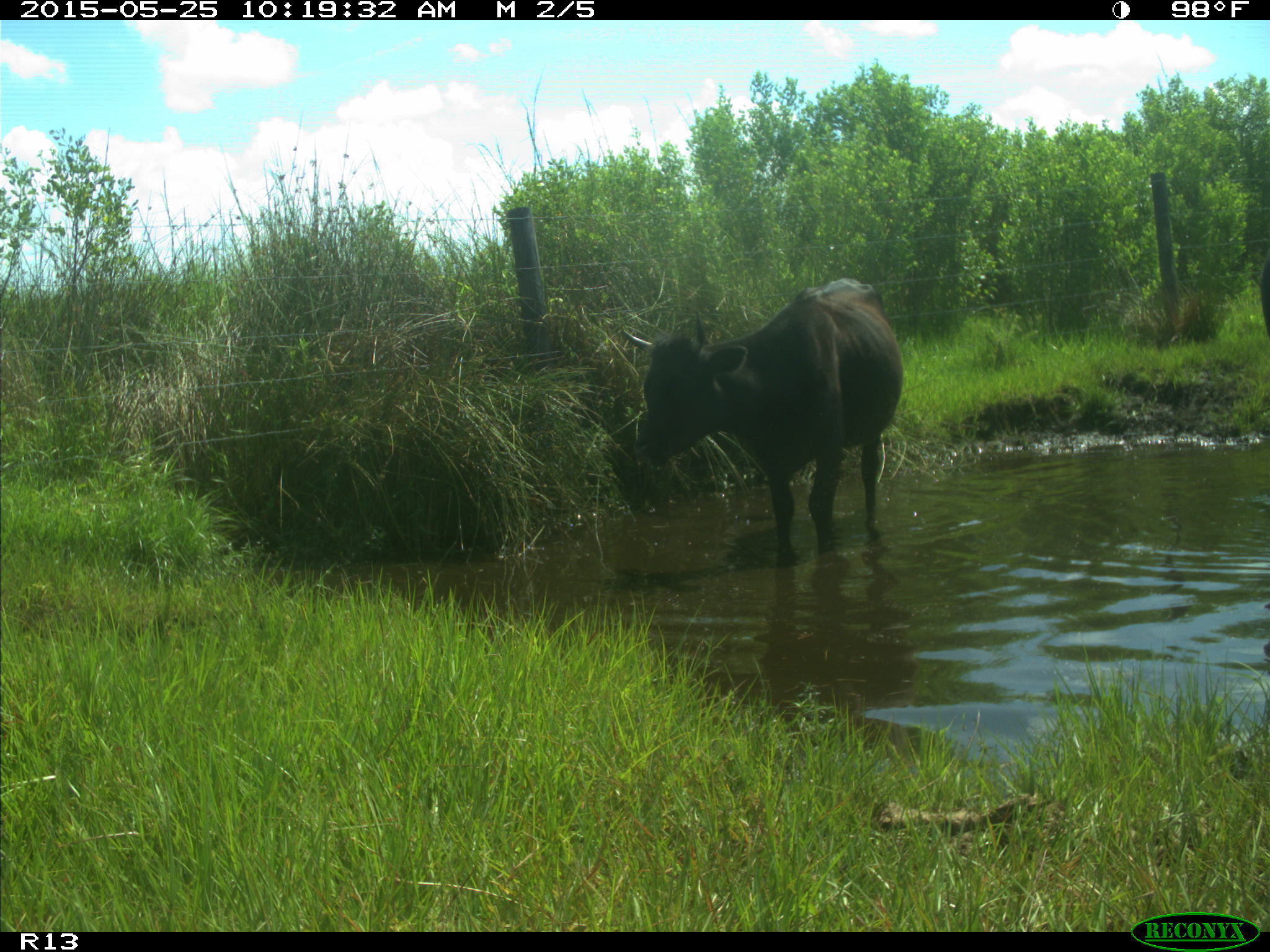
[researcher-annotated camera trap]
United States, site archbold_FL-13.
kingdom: Animalia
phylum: Chordata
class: Mammalia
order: Artiodactyla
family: Bovidae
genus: Bos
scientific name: Bos taurus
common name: domestic cow